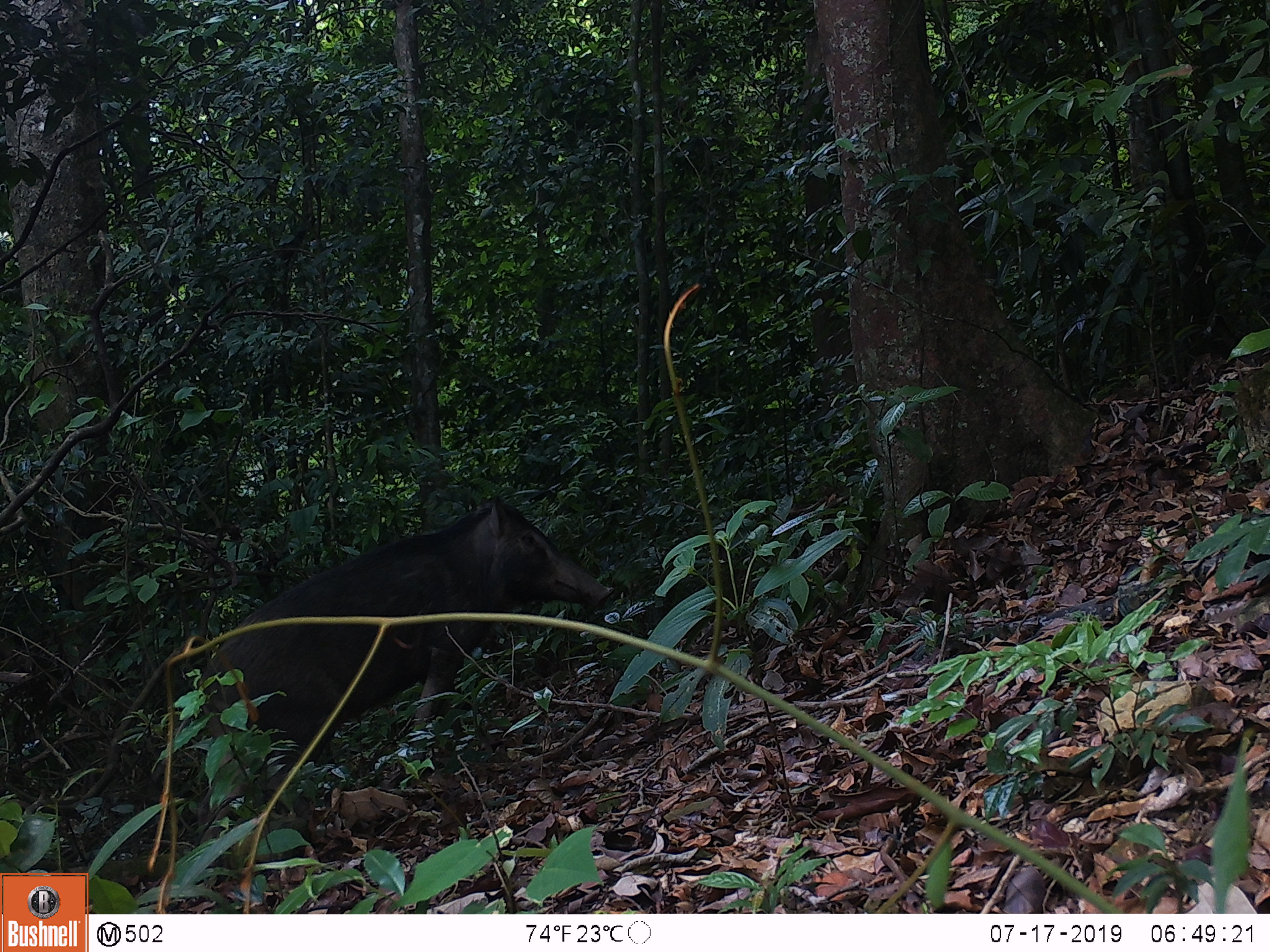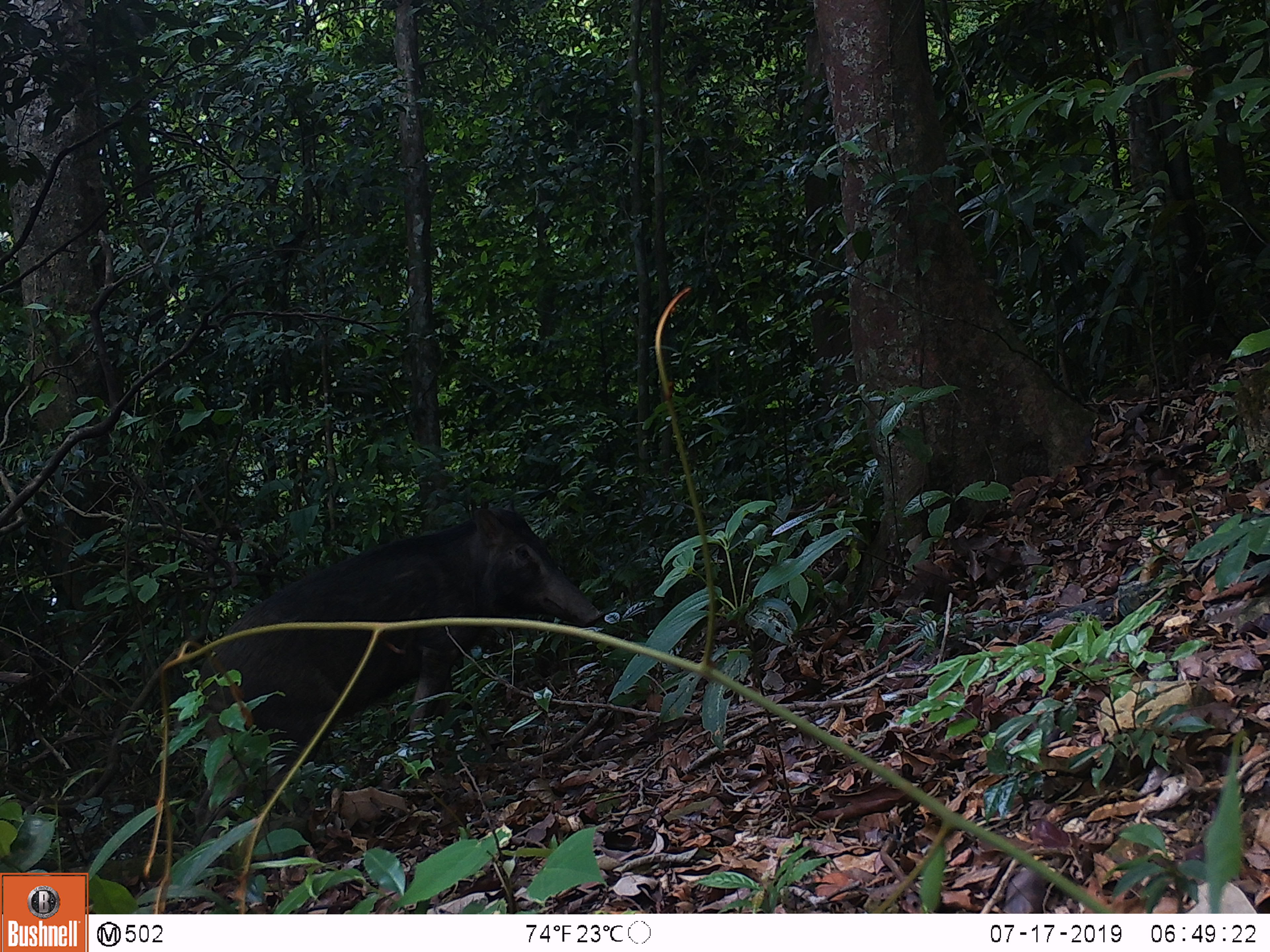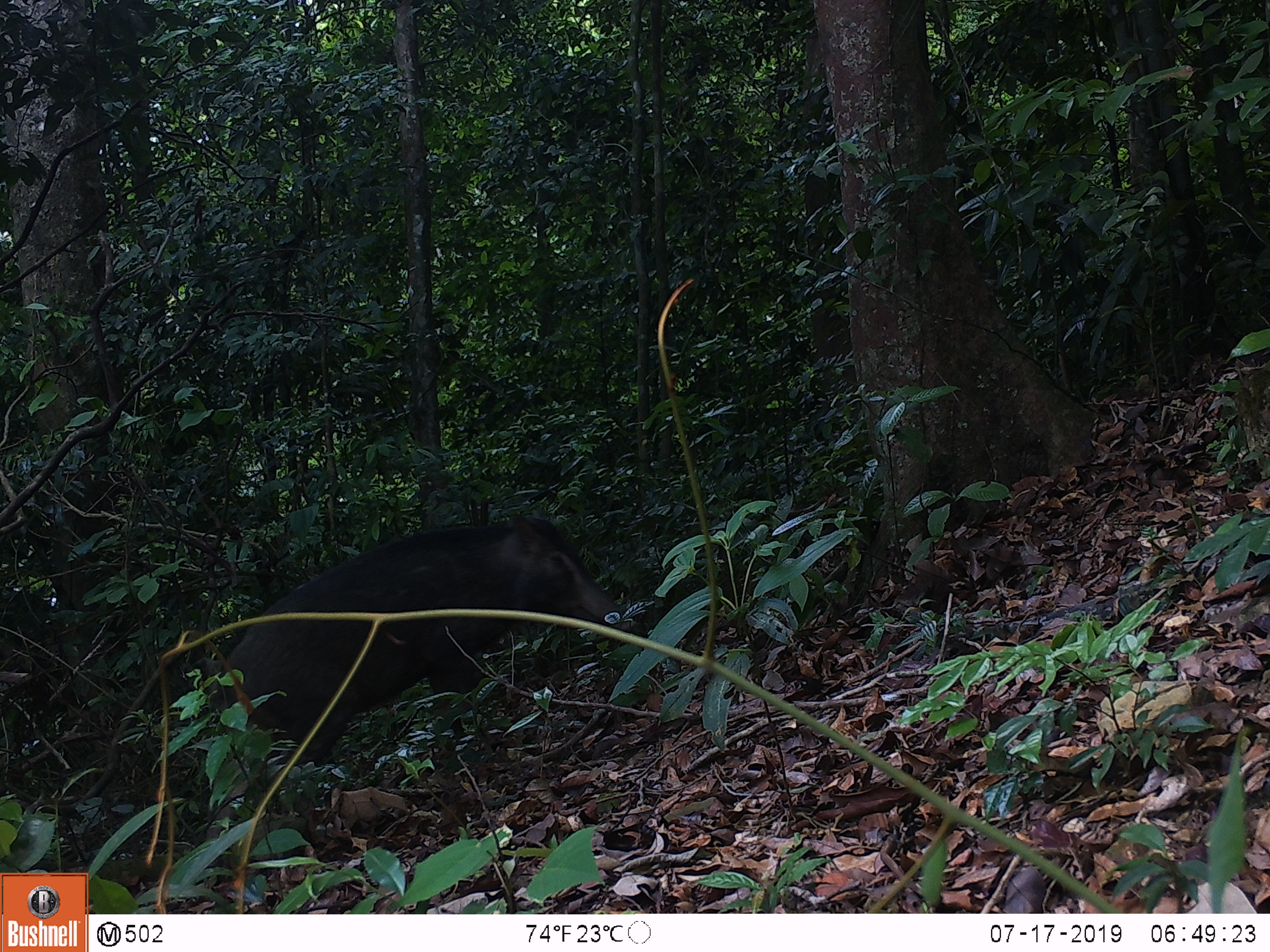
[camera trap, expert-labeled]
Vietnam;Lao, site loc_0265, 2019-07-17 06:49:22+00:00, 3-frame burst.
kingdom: Animalia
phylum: Chordata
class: Mammalia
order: Artiodactyla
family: Suidae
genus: Sus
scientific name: Sus scrofa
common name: eurasian wild pig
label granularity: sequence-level